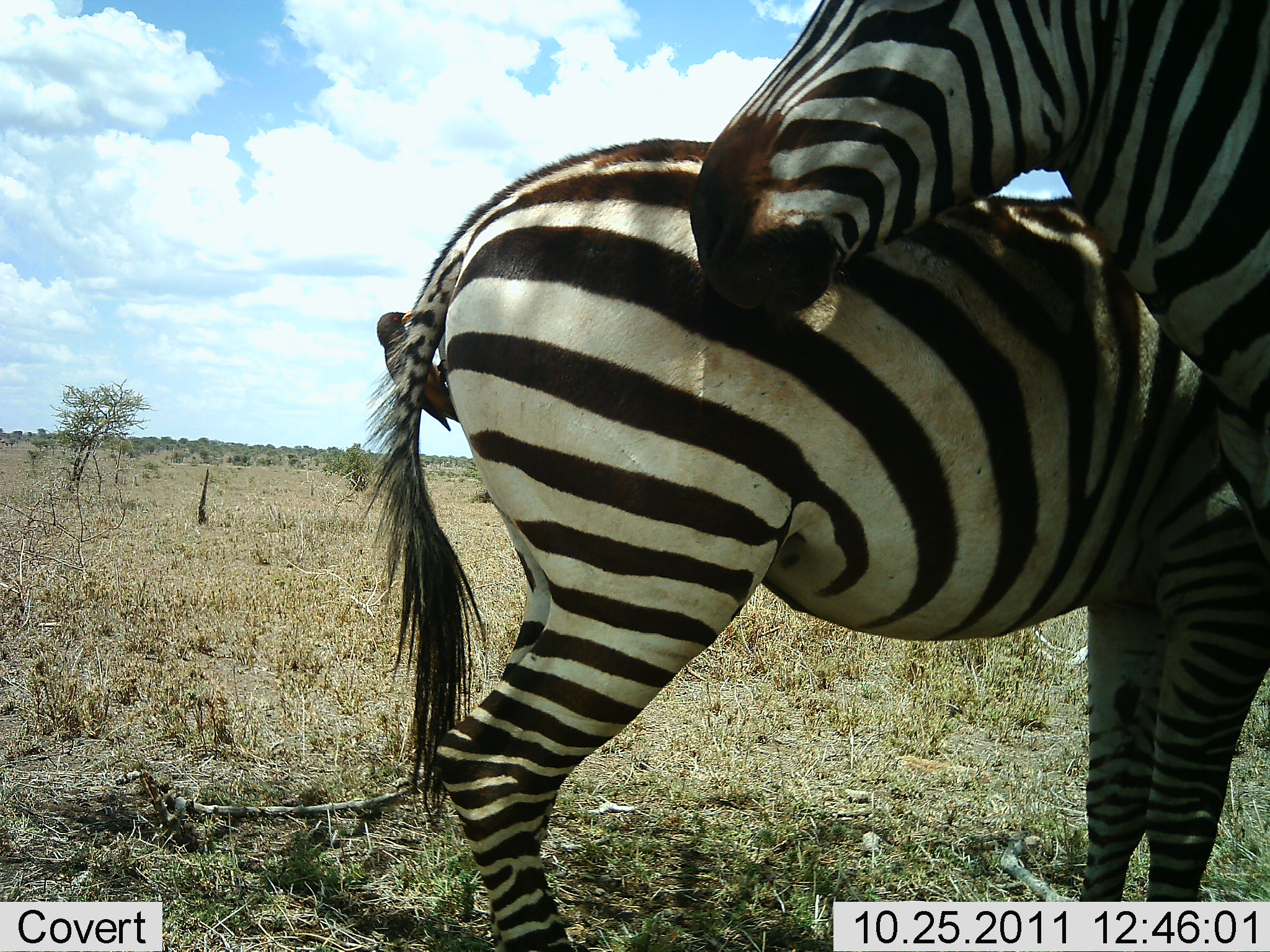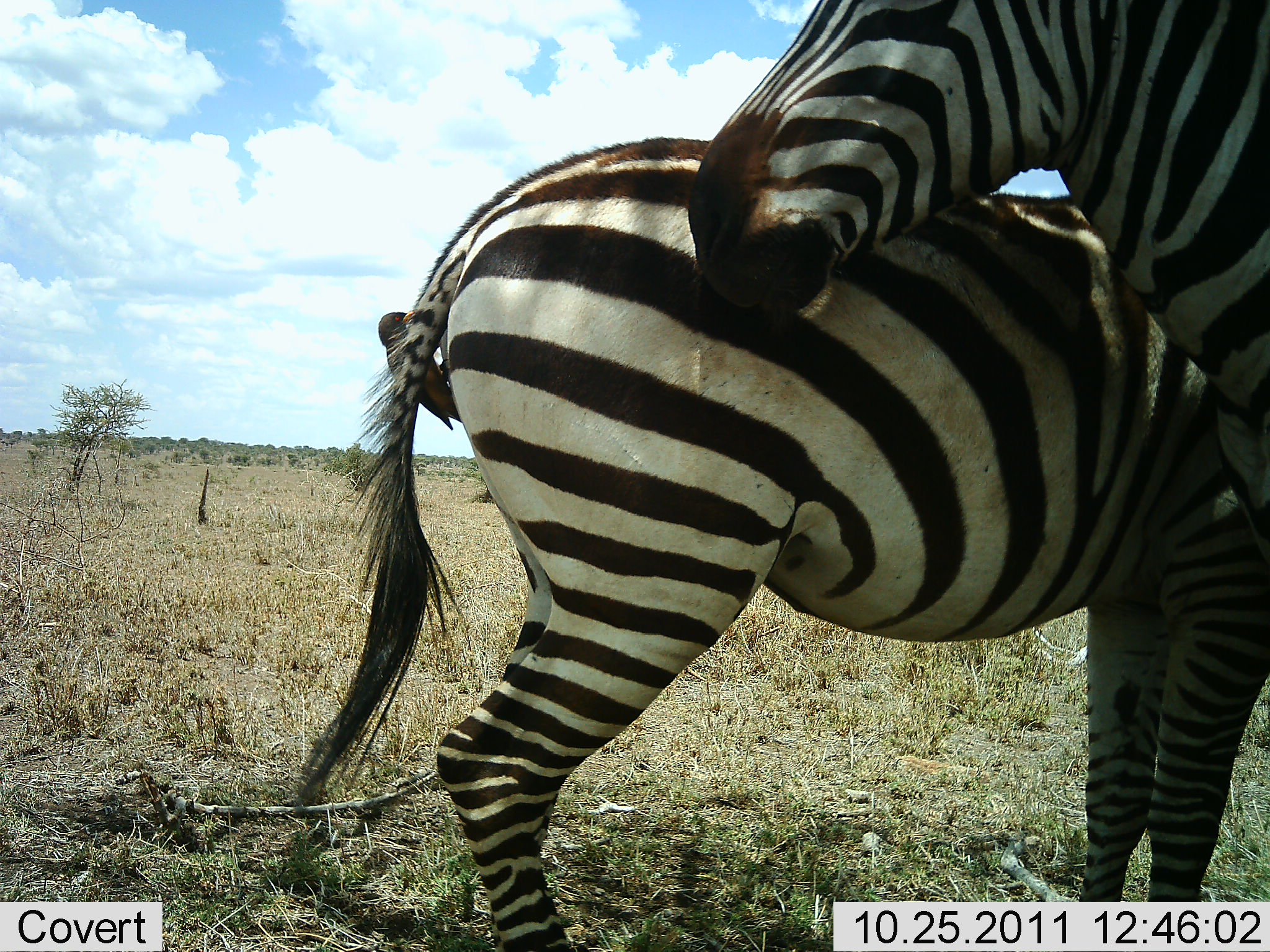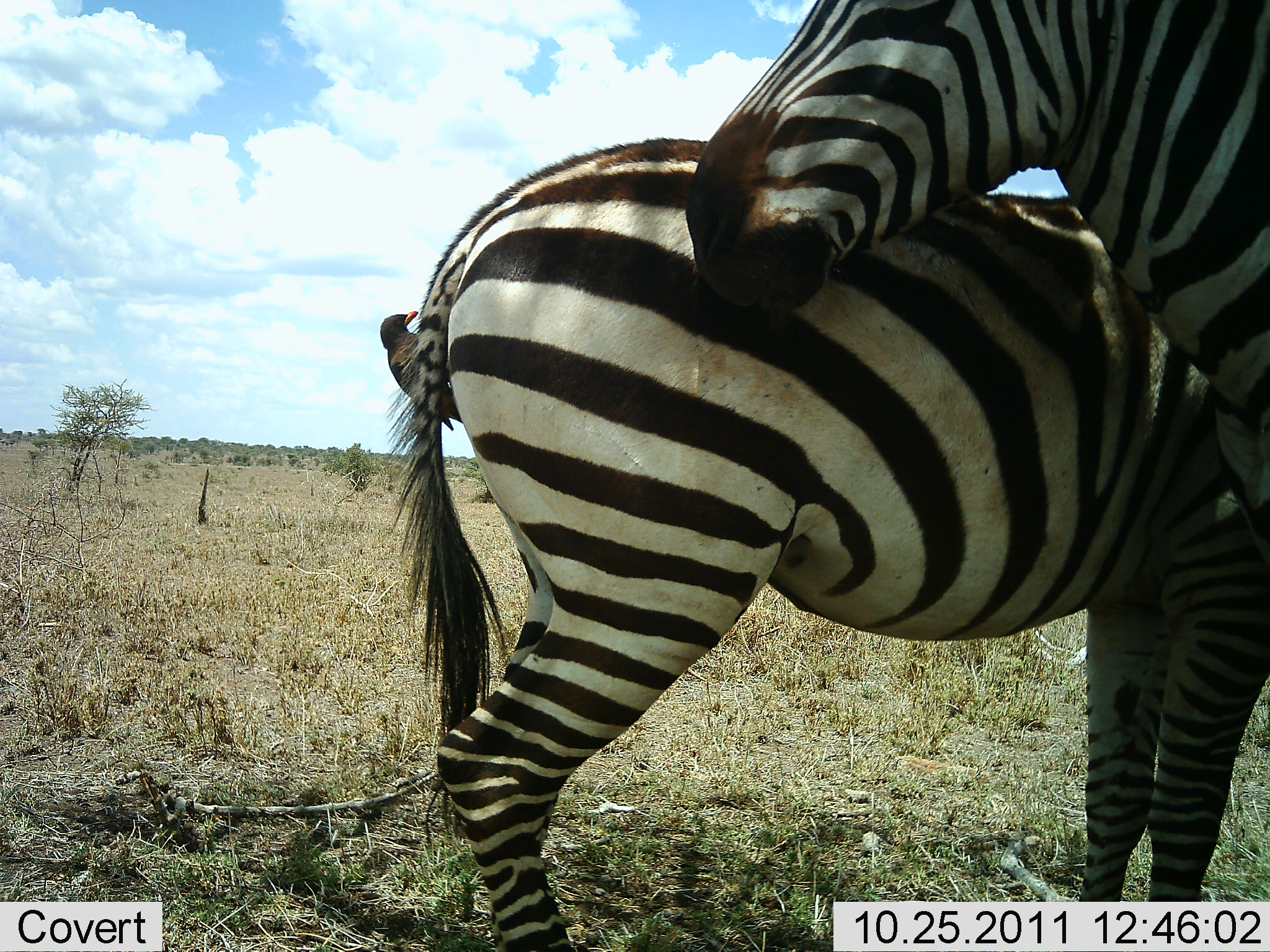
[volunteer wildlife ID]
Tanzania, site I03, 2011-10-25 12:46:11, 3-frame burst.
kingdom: Animalia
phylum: Chordata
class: Aves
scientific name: Aves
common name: bird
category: otherbird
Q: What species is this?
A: Otherbird (bird) (Aves).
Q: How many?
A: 1.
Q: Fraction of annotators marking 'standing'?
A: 0%.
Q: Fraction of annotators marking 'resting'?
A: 30%.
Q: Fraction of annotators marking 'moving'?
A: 0%.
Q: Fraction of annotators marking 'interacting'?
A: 50%.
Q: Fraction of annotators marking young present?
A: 0%.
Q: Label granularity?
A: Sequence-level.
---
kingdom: Animalia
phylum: Chordata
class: Mammalia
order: Perissodactyla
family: Equidae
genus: Equus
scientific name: Equus quagga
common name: plains zebra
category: zebra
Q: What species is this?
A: Zebra (plains zebra) (Equus quagga).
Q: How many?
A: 2.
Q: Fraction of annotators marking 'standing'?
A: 76%.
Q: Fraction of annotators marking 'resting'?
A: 0%.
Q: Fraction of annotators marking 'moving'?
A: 0%.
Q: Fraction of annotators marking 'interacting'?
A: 35%.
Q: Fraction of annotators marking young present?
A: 0%.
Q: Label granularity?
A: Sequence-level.